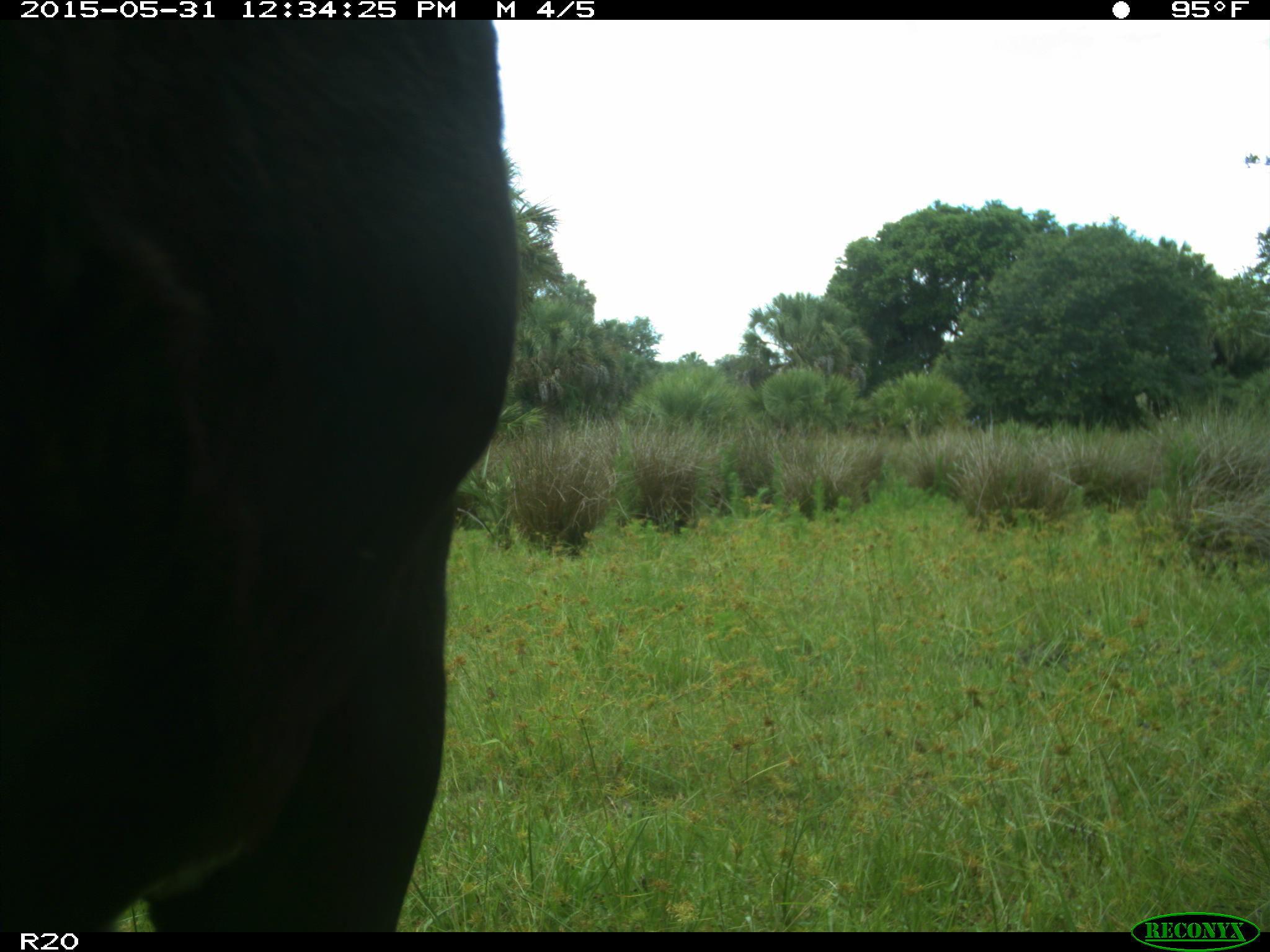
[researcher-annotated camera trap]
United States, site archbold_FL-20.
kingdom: Animalia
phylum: Chordata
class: Mammalia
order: Artiodactyla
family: Bovidae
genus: Bos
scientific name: Bos taurus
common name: domestic cow